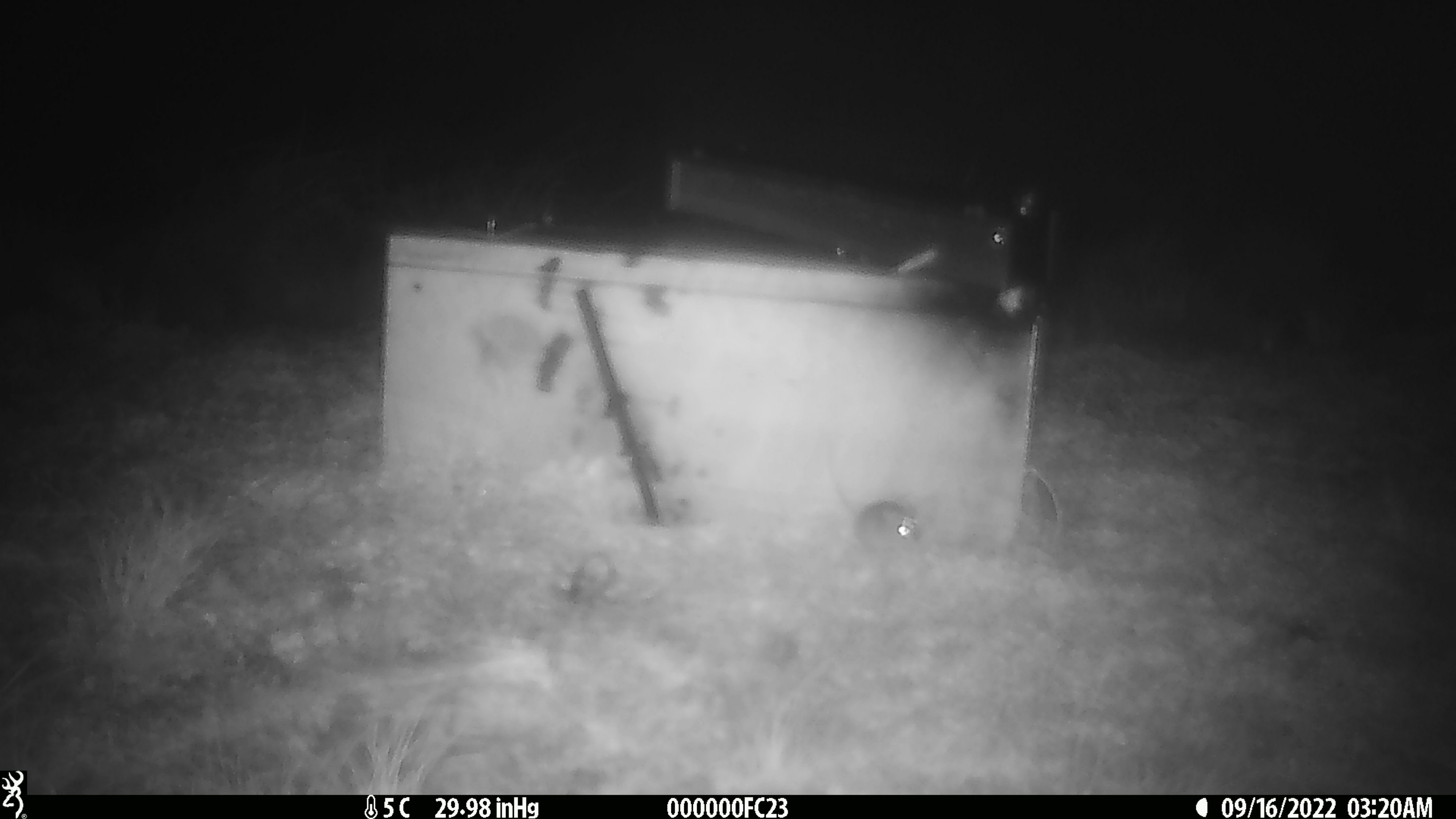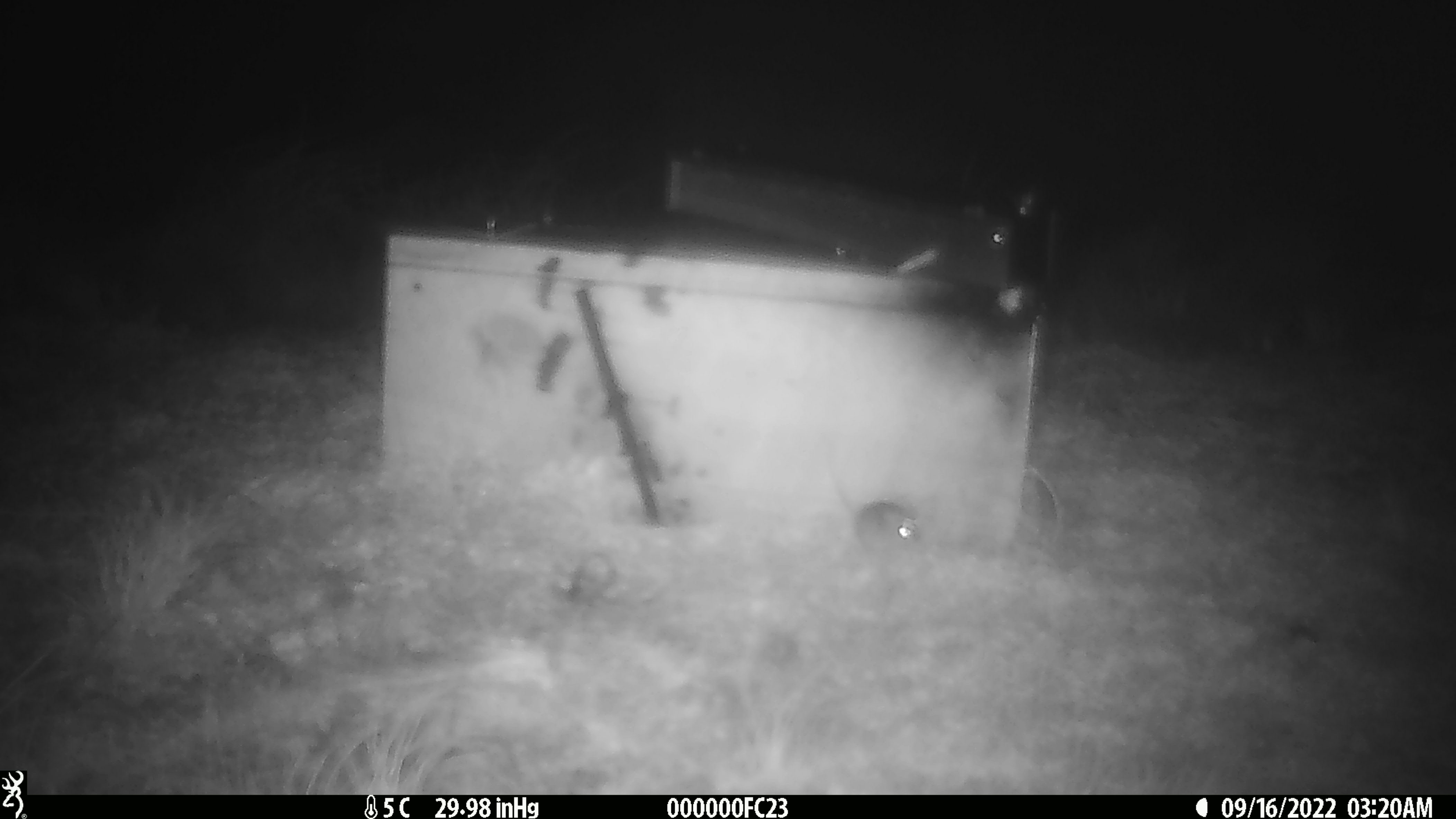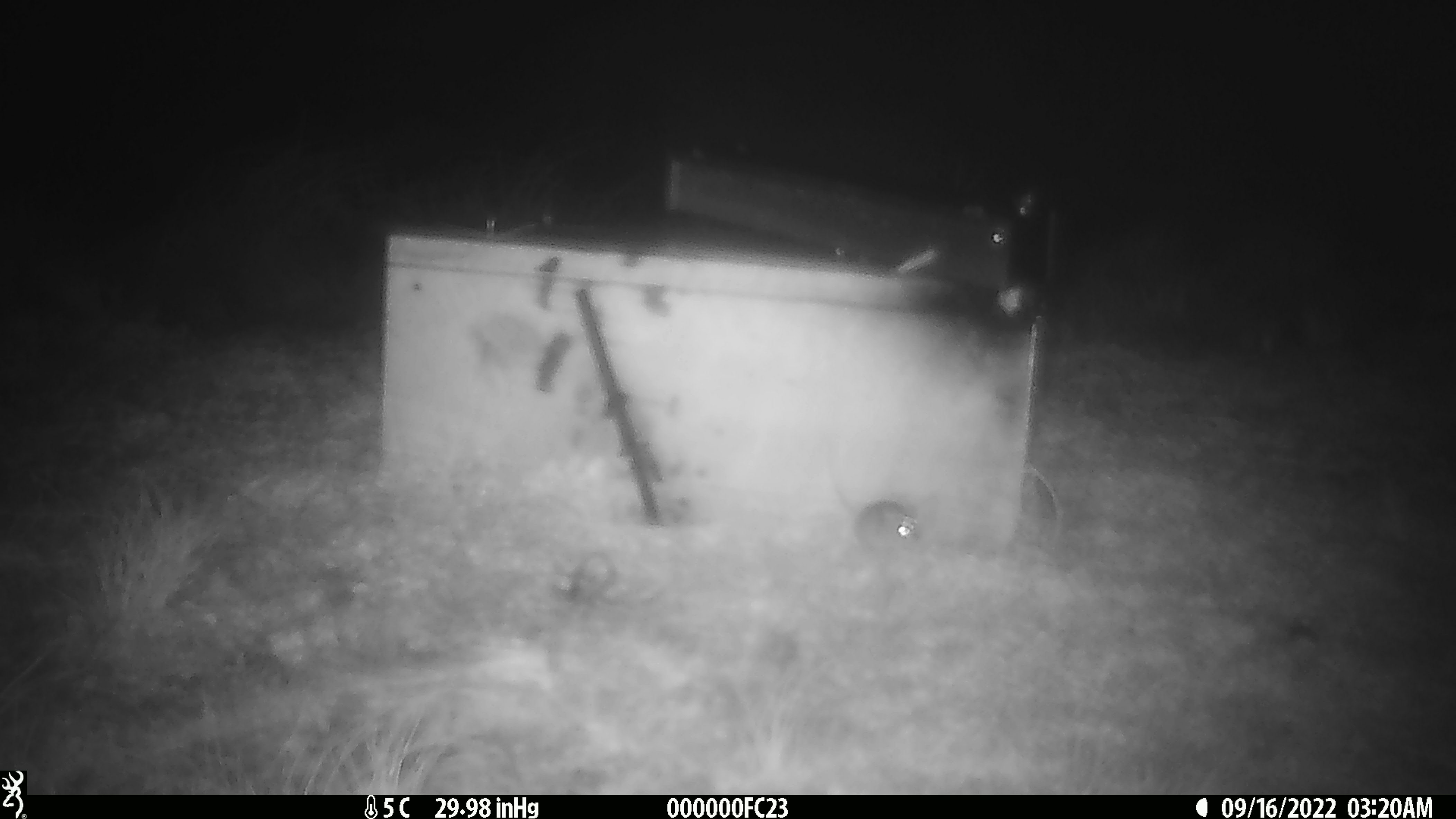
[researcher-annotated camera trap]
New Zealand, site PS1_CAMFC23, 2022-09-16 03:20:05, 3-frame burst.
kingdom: Animalia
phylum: Chordata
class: Mammalia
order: Rodentia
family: Muridae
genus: Mus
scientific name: Mus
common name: mouse